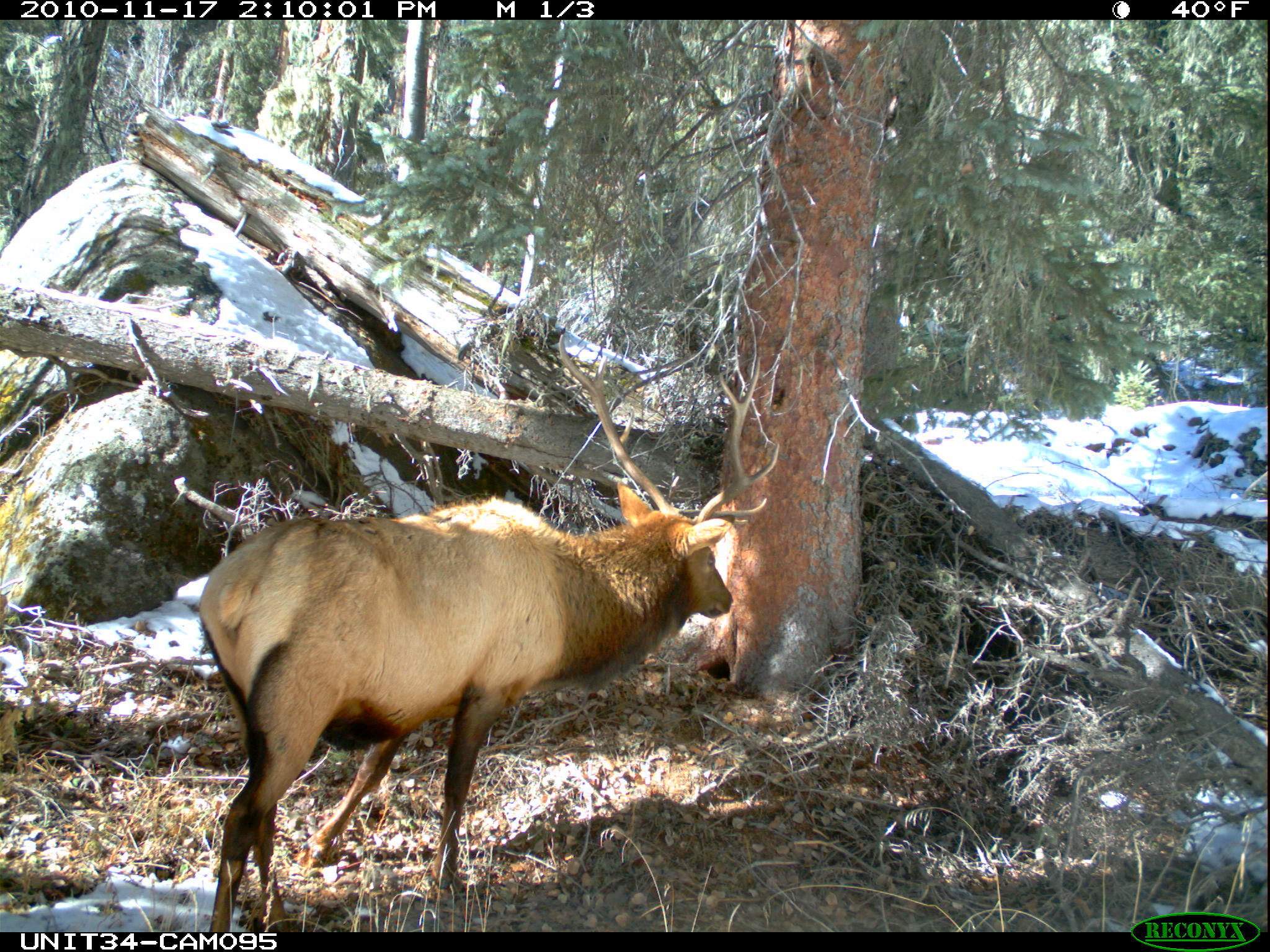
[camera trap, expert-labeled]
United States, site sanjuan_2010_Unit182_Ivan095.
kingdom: Animalia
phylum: Chordata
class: Mammalia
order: Artiodactyla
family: Cervidae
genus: Cervus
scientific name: Cervus elaphus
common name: red deer